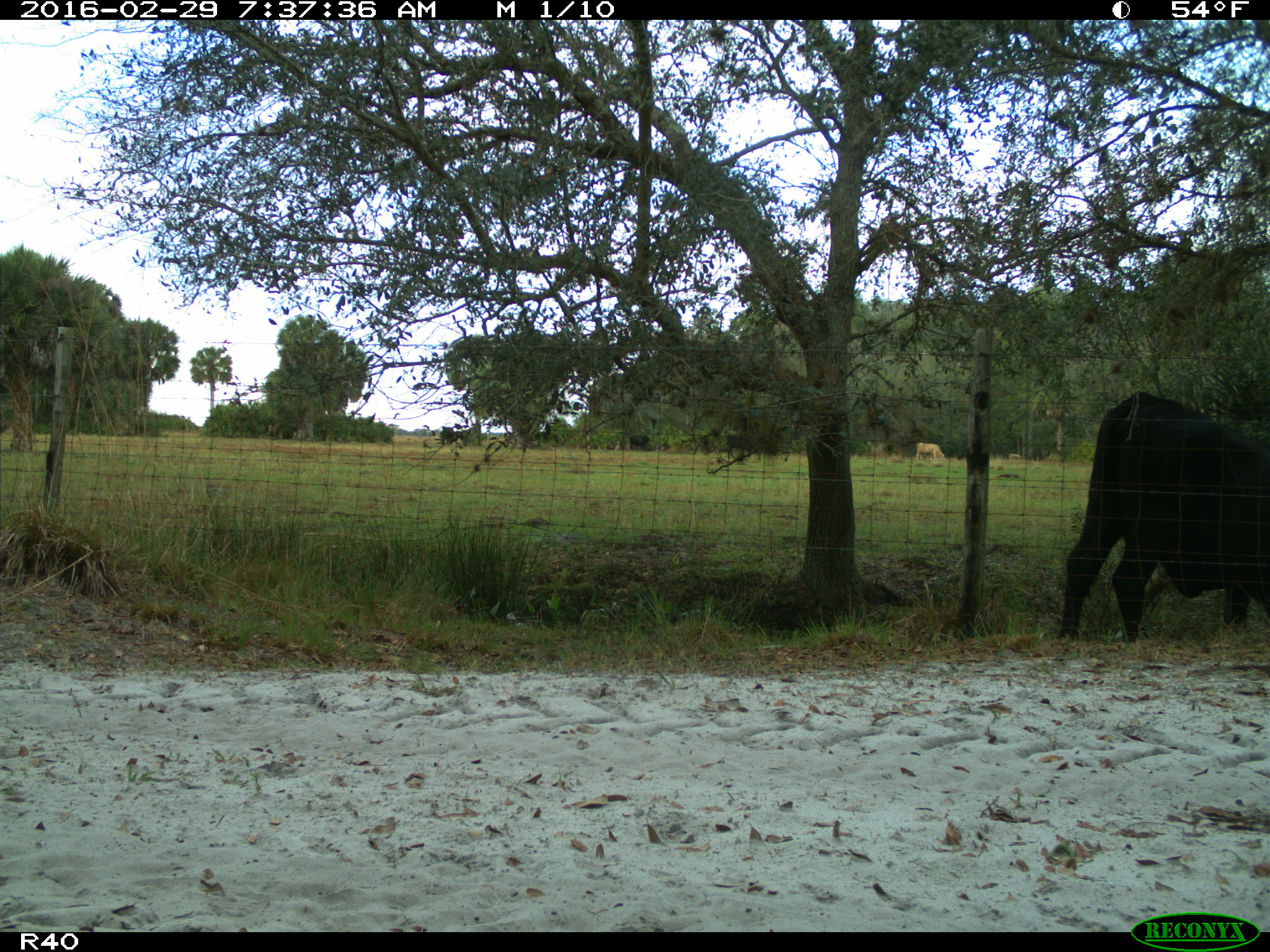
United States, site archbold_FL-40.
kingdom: Animalia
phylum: Chordata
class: Mammalia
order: Artiodactyla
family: Bovidae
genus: Bos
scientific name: Bos taurus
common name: domestic cow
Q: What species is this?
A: Bos taurus (domestic cow).